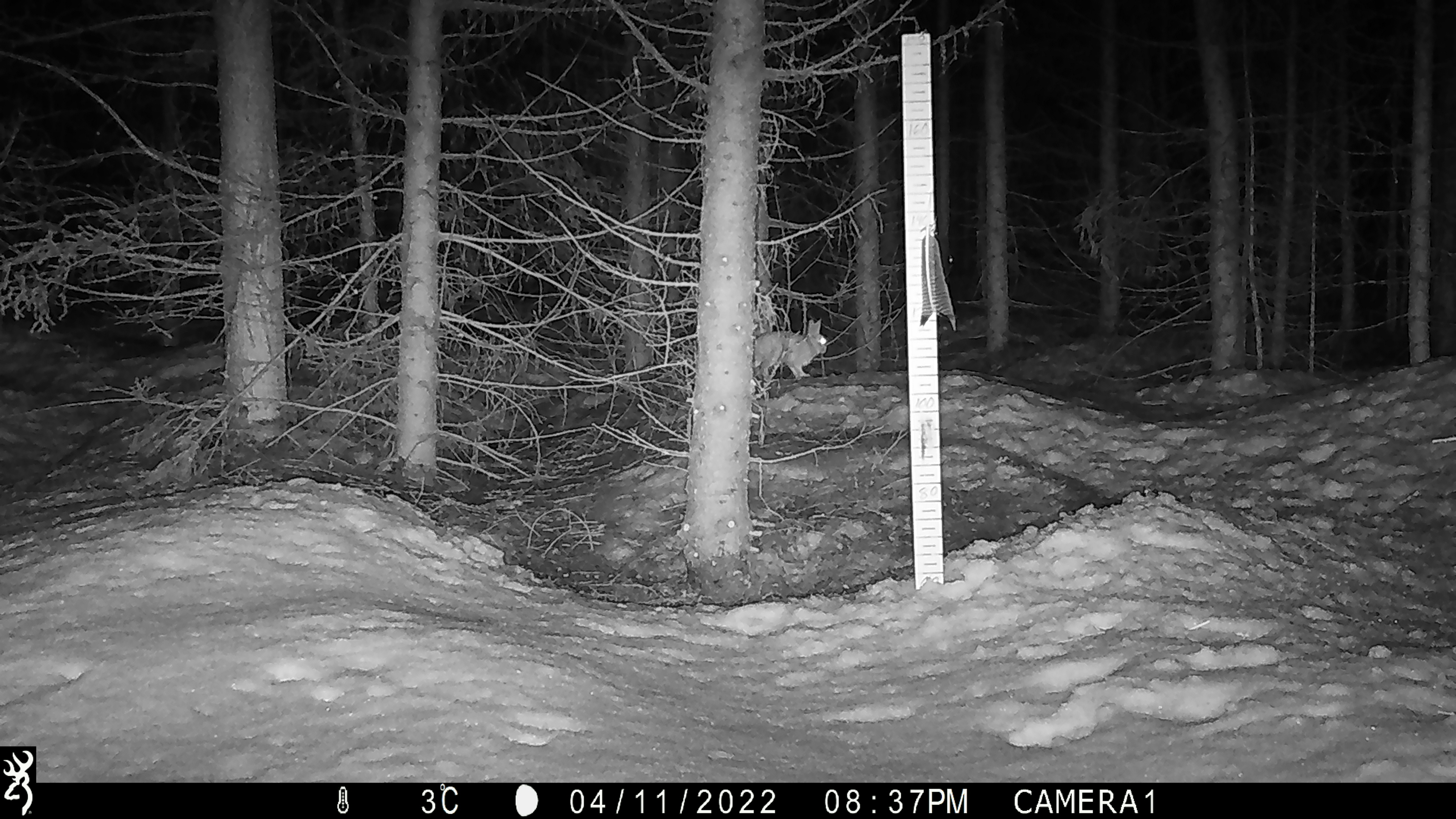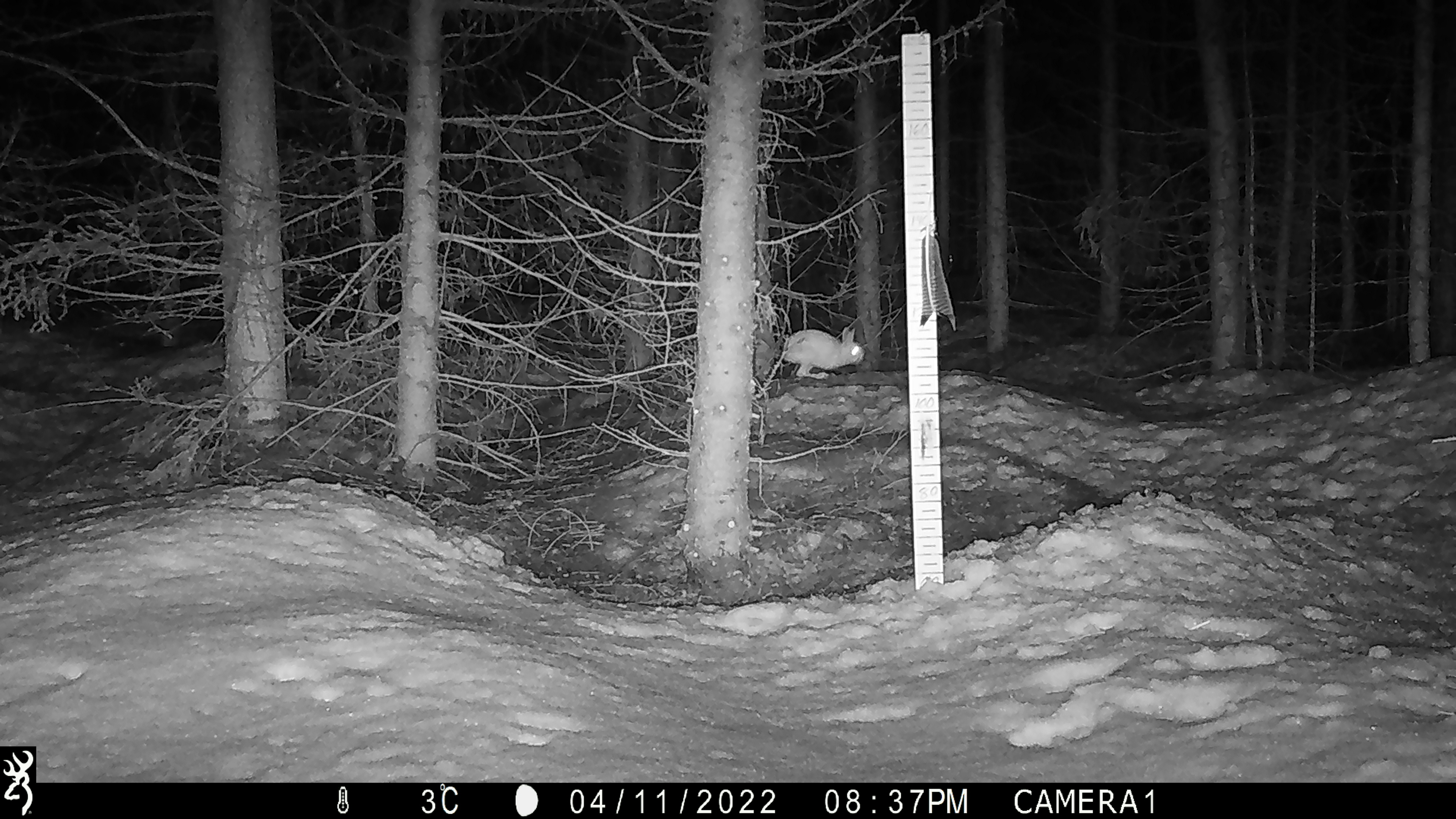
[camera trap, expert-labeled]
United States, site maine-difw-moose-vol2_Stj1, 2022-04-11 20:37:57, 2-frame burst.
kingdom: Animalia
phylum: Chordata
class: Mammalia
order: Lagomorpha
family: Leporidae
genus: Lepus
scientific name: Lepus americanus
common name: snowshoe hare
Snowshoe hare (Lepus americanus).